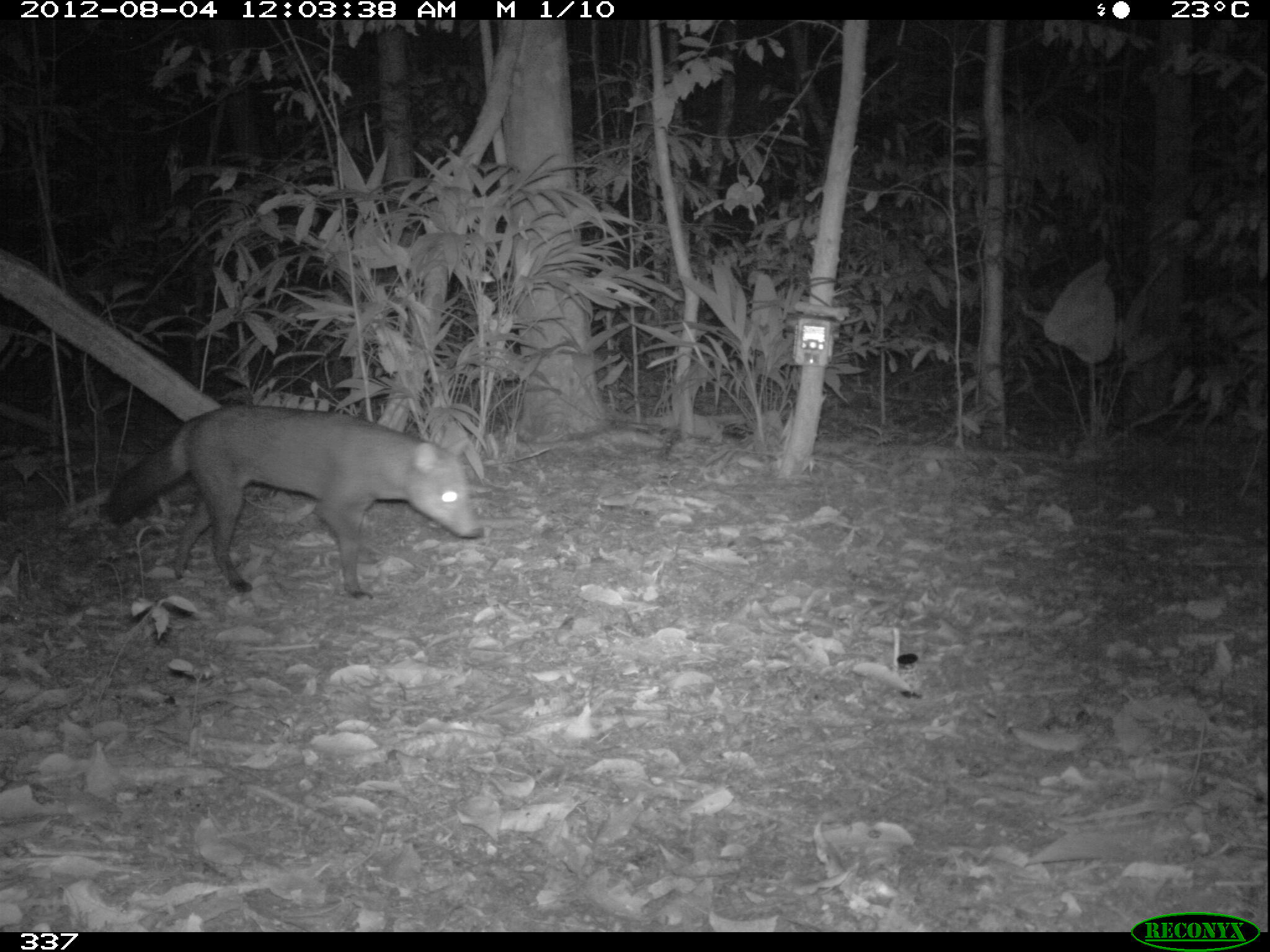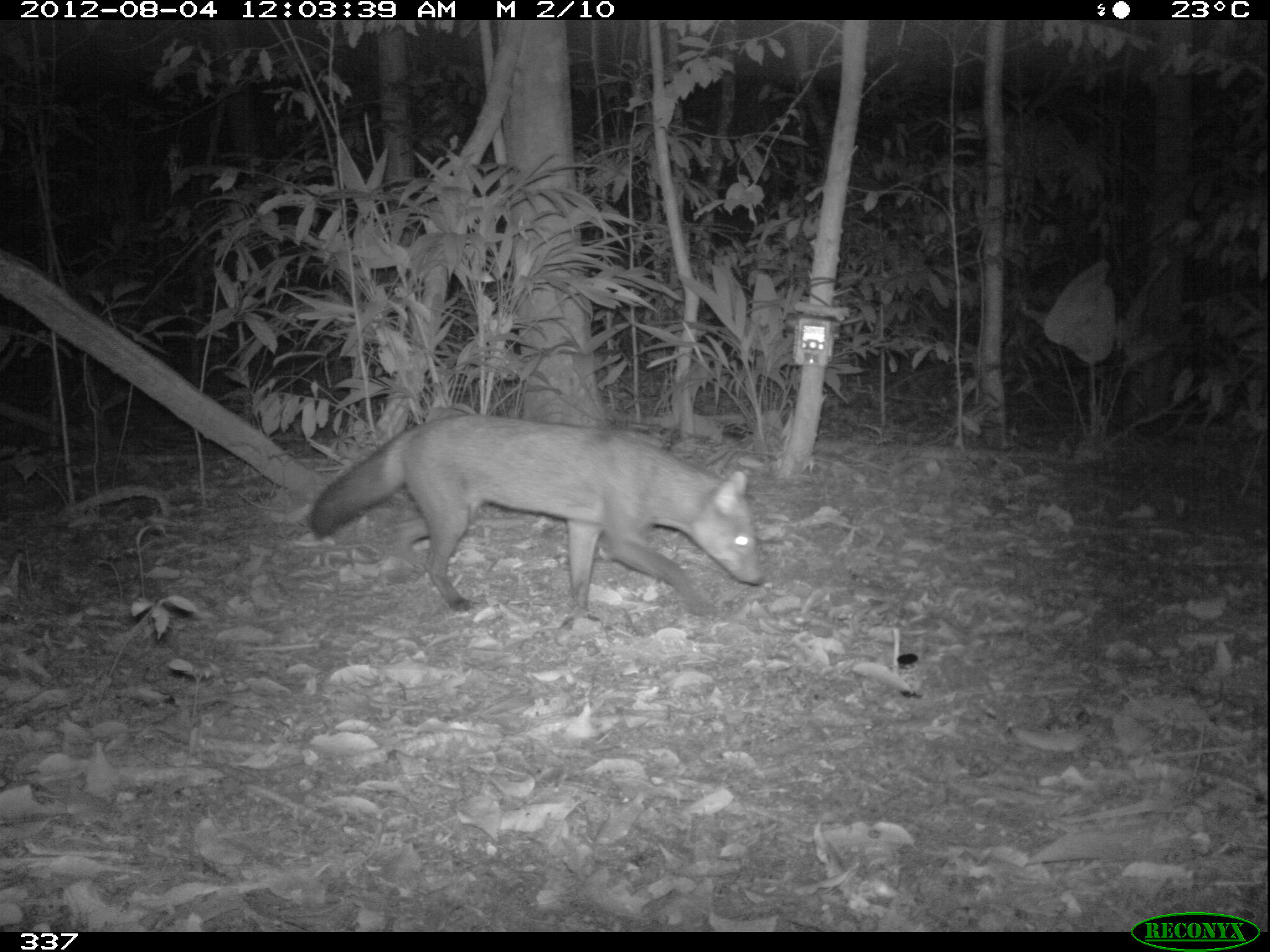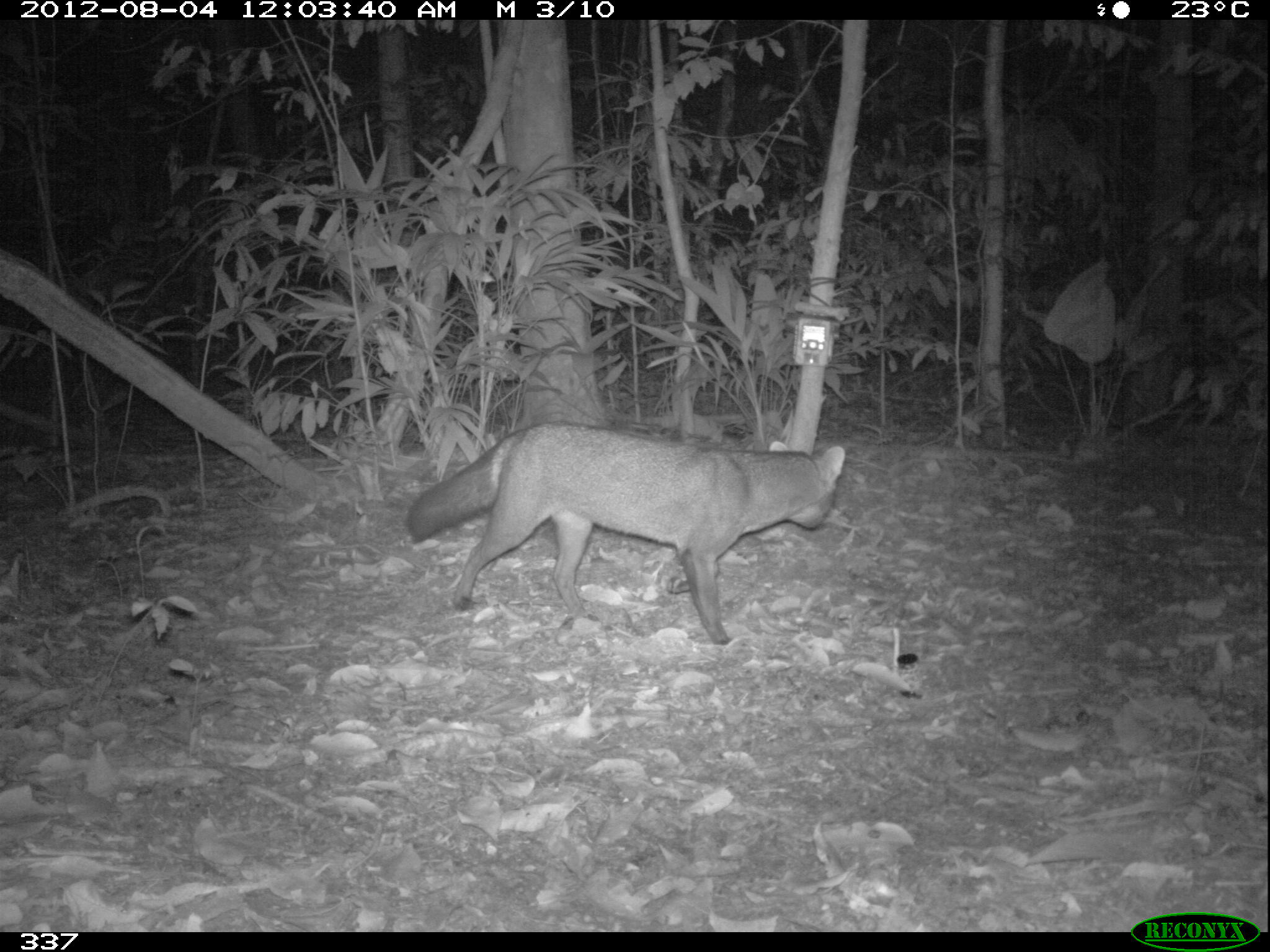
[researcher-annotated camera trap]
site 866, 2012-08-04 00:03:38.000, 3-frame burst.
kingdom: Animalia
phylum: Chordata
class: Mammalia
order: Carnivora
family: Canidae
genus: Atelocynus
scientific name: Atelocynus microtis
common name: short-eared dog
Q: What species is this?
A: Atelocynus microtis (short-eared dog).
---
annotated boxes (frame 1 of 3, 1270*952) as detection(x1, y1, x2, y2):
atelocynus microtis: detection(101, 403, 483, 599)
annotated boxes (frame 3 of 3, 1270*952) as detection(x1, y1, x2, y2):
atelocynus microtis: detection(403, 422, 845, 645)